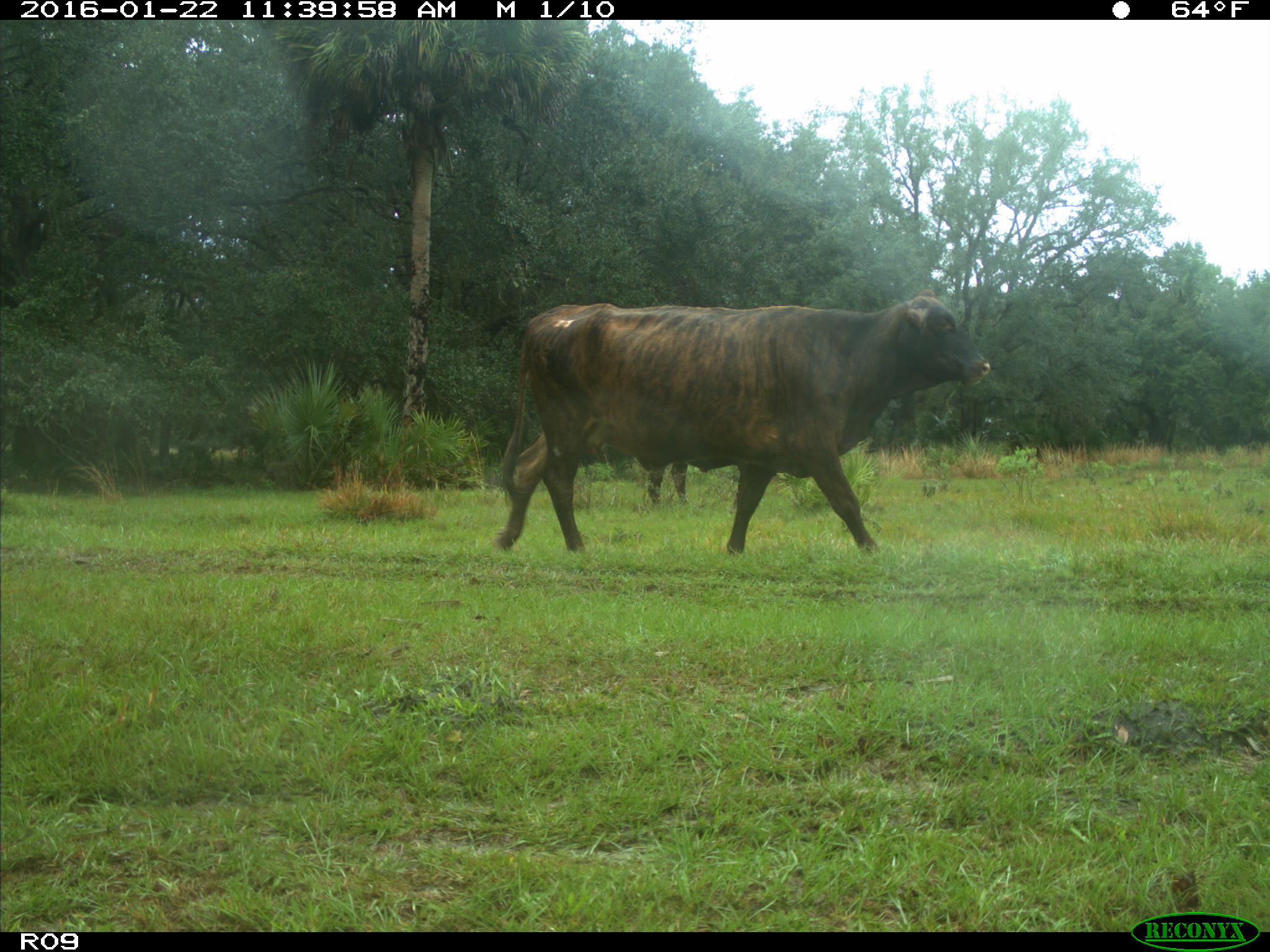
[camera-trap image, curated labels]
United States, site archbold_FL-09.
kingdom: Animalia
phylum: Chordata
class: Mammalia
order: Artiodactyla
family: Bovidae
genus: Bos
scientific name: Bos taurus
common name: domestic cow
Bos taurus (domestic cow).